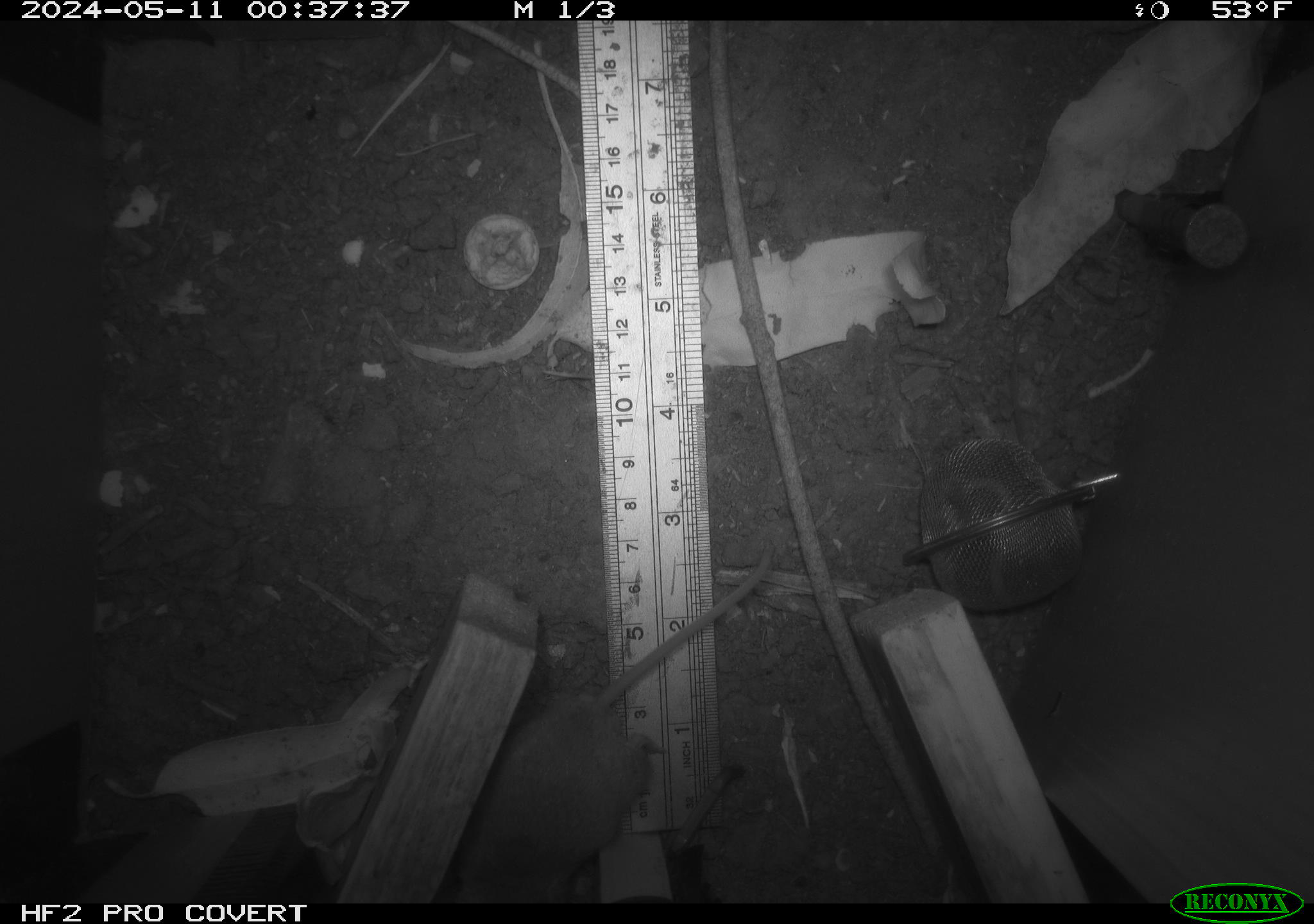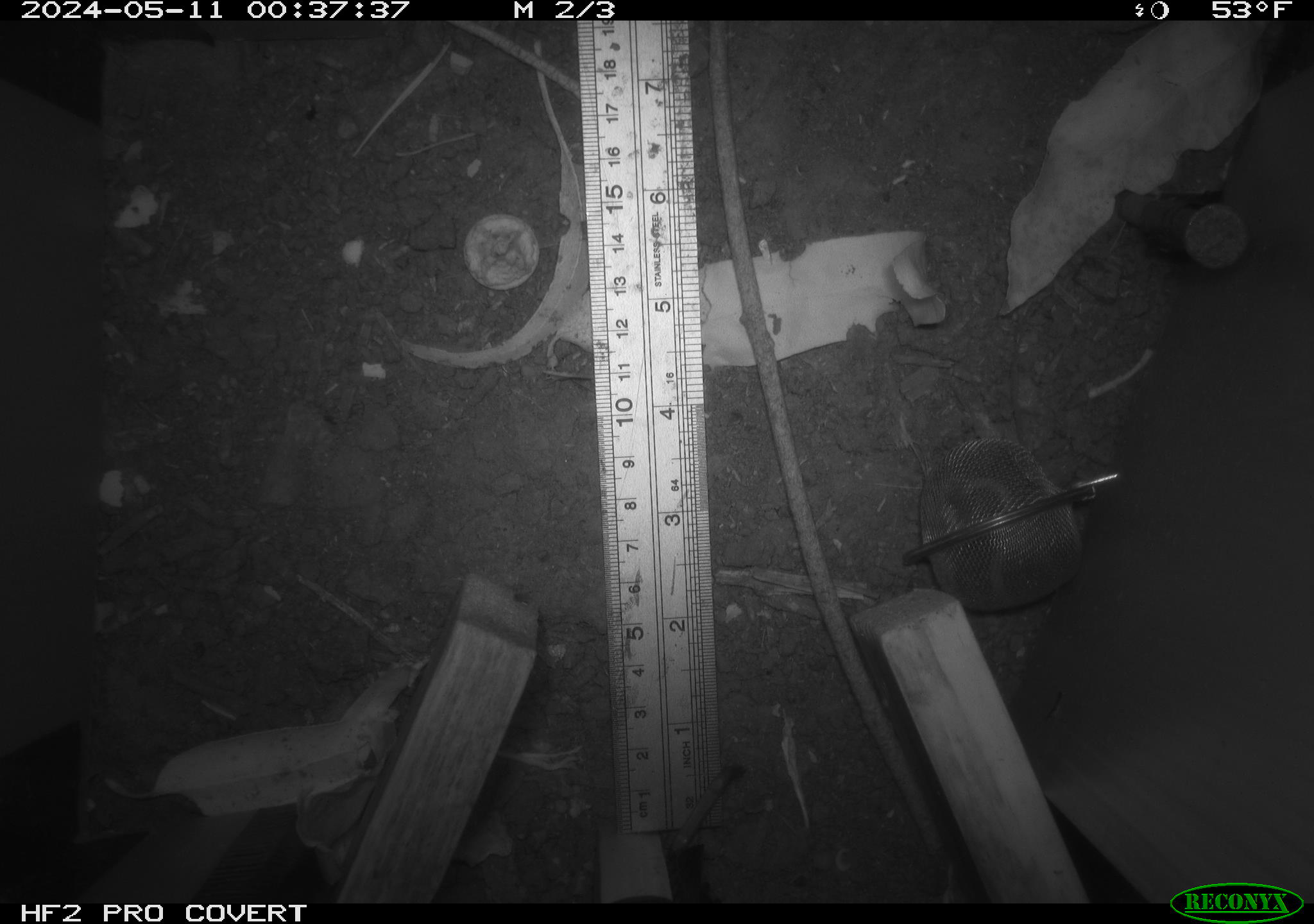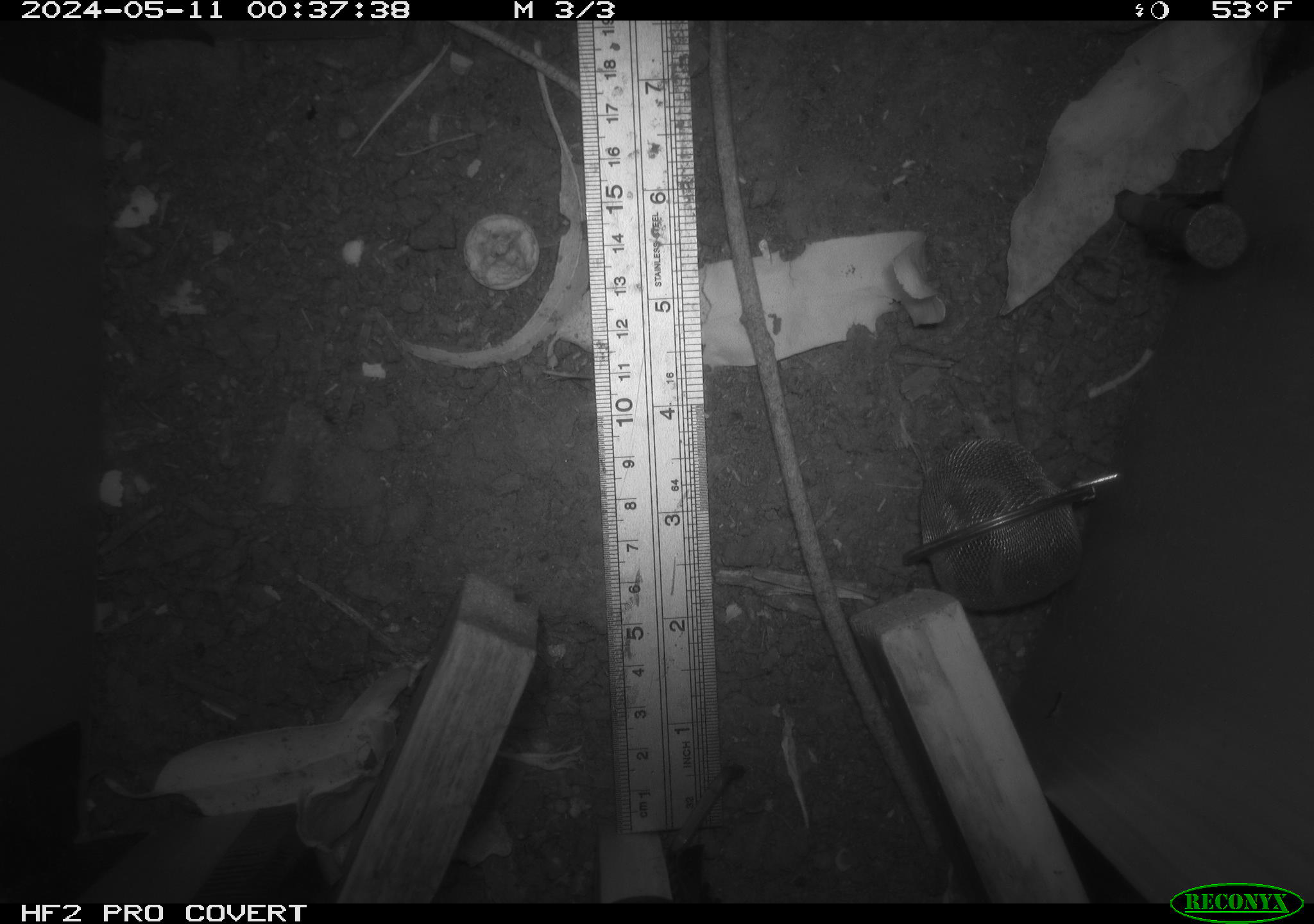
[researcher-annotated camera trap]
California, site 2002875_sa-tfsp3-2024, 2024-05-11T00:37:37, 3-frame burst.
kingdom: Animalia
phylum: Chordata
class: Mammalia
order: Rodentia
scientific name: Rodentia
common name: mouse species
Mouse species (Rodentia).